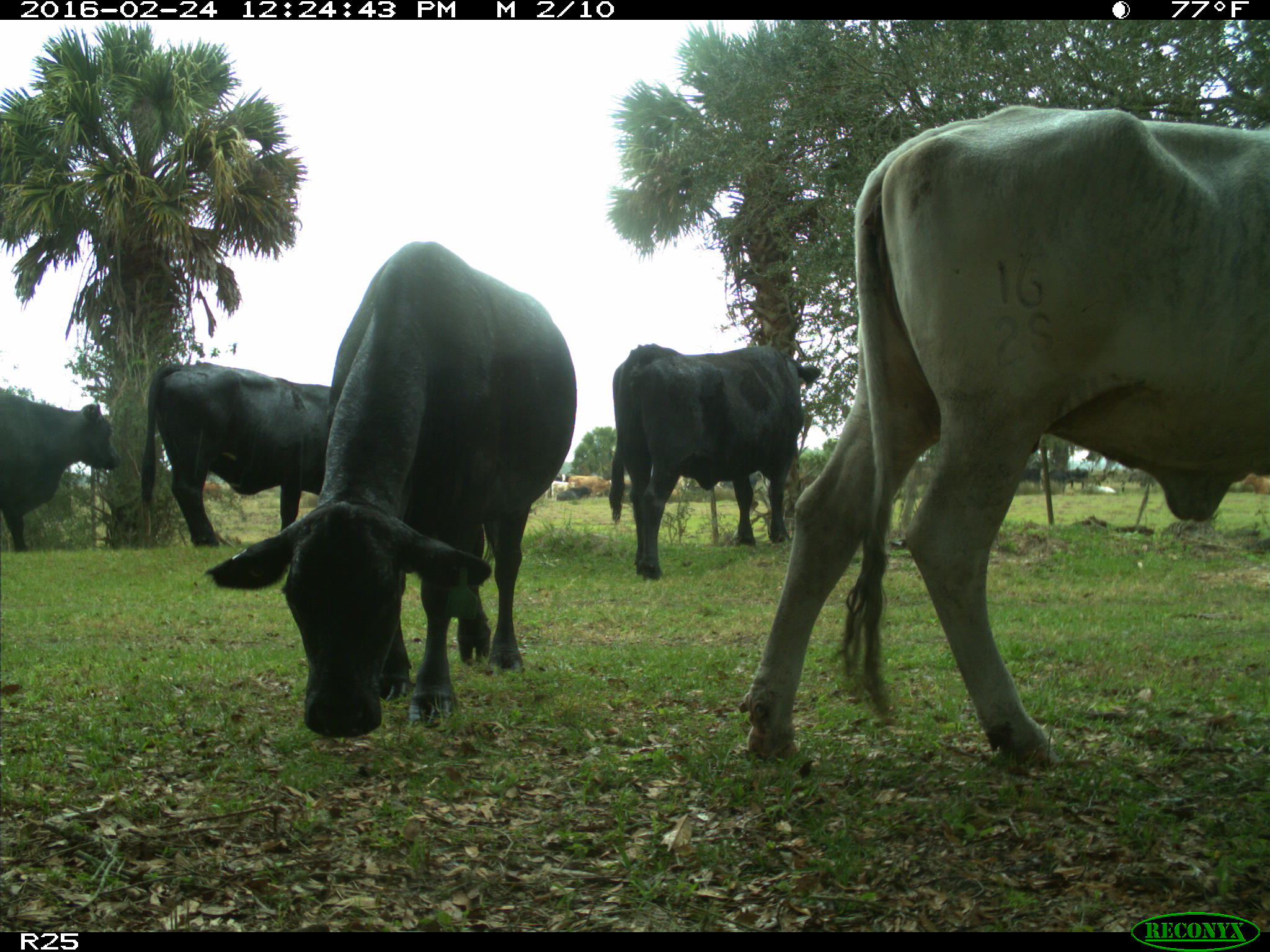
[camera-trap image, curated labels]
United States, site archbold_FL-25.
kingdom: Animalia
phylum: Chordata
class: Mammalia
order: Artiodactyla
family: Bovidae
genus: Bos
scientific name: Bos taurus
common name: domestic cow